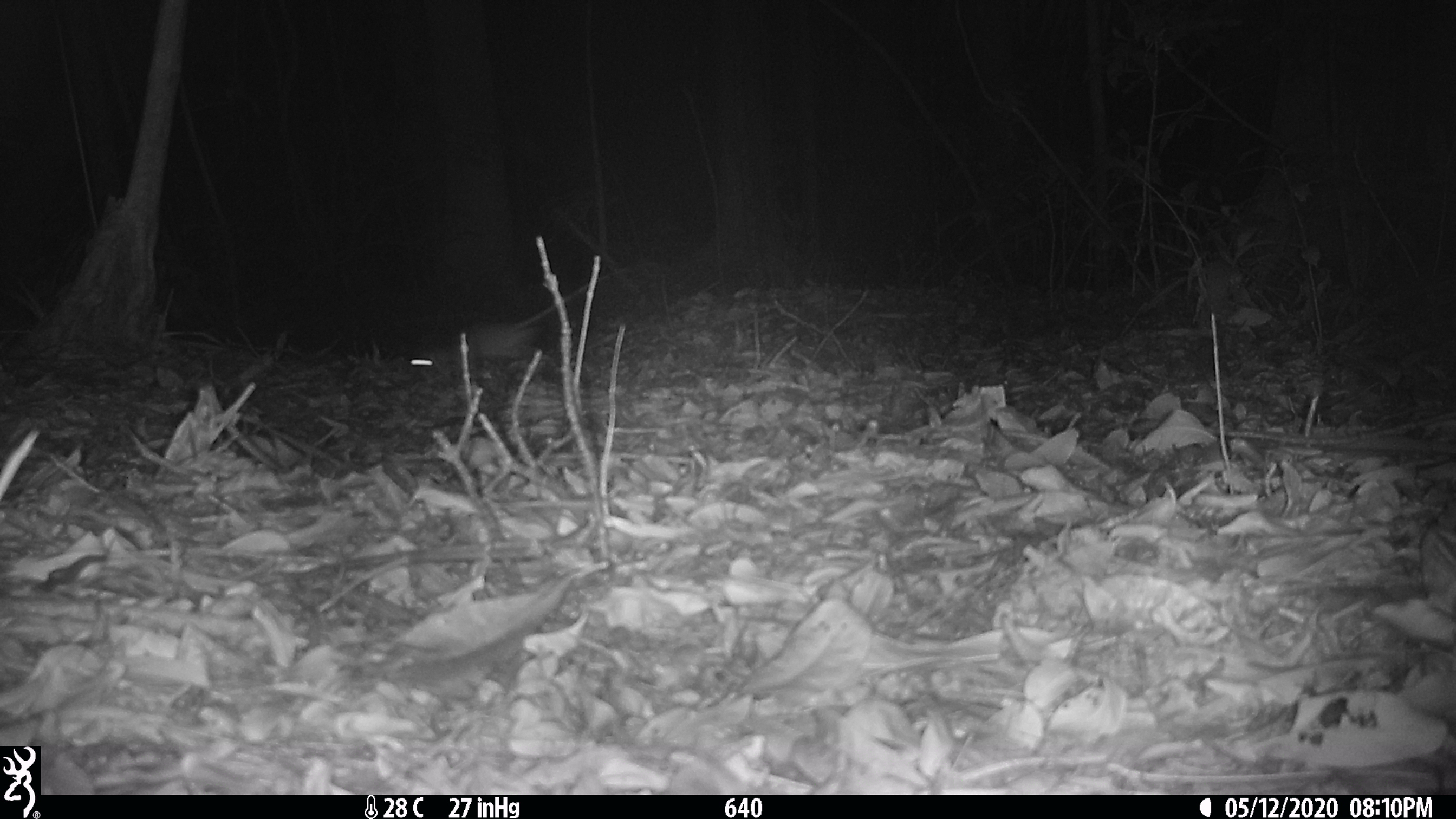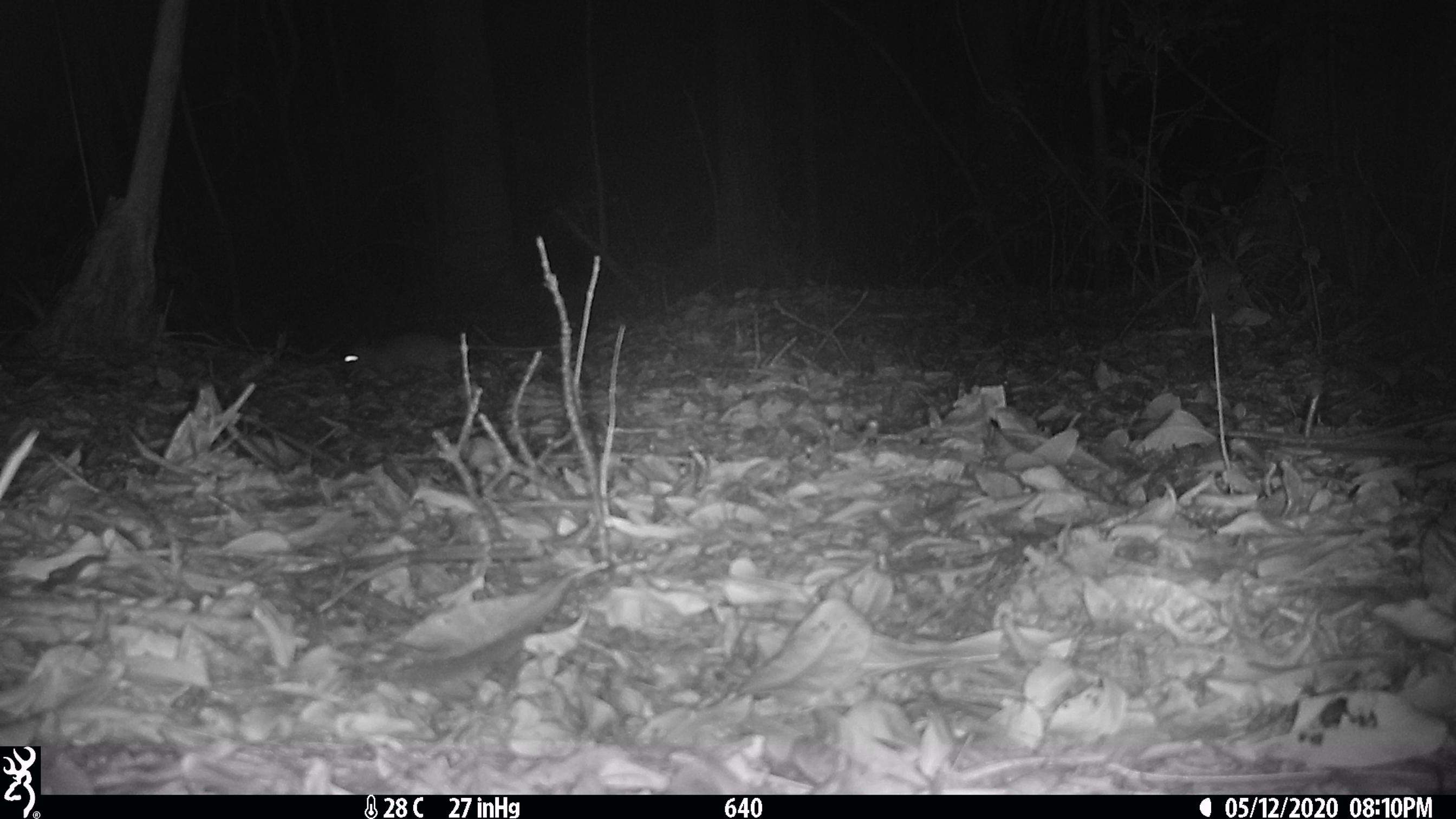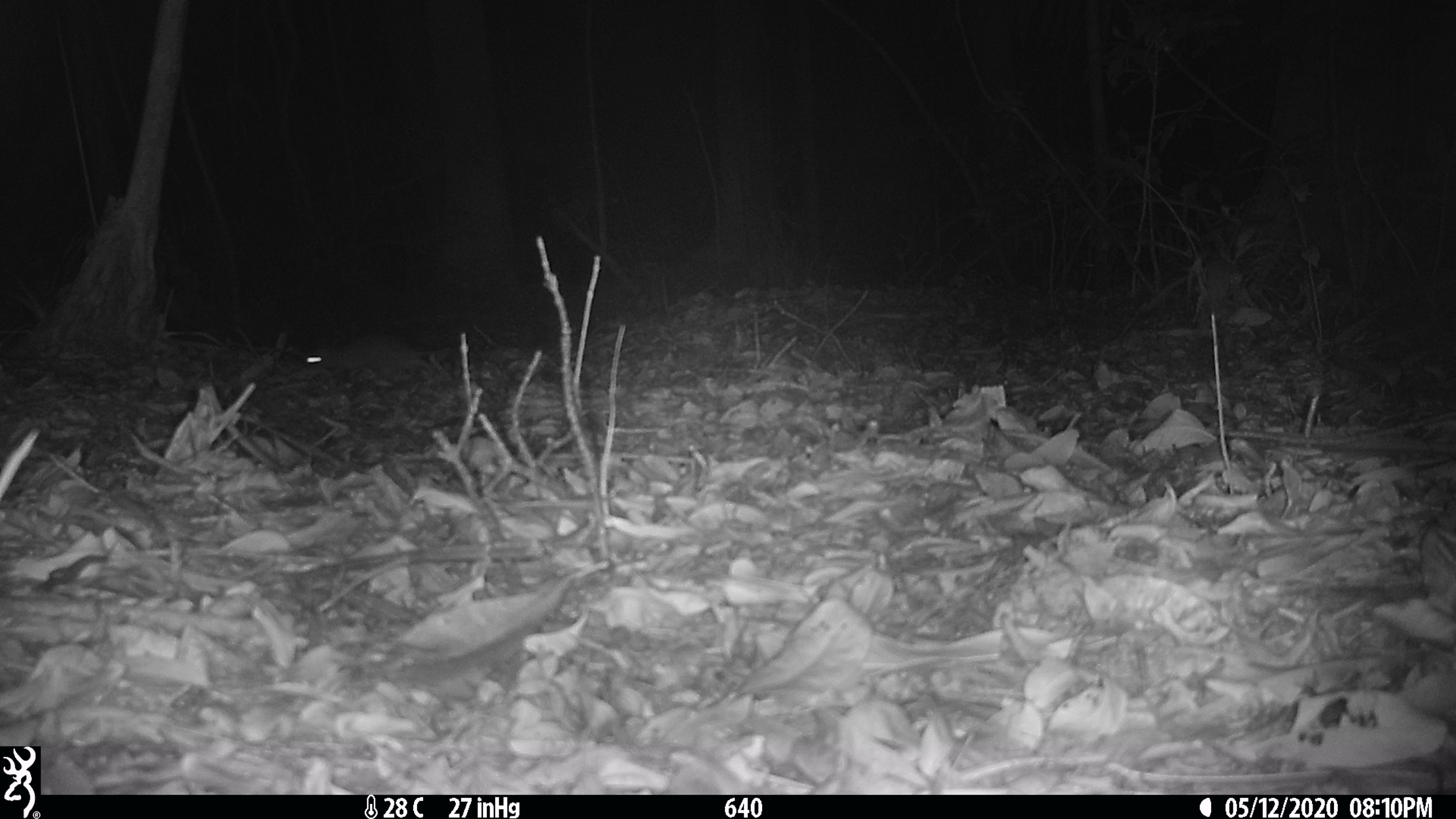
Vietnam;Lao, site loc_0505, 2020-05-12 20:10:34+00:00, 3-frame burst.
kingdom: Animalia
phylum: Chordata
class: Mammalia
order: Rodentia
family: Muridae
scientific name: Muridae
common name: old-world mice and rats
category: unidentified murid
Unidentified murid (old-world mice and rats) (Muridae). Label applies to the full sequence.